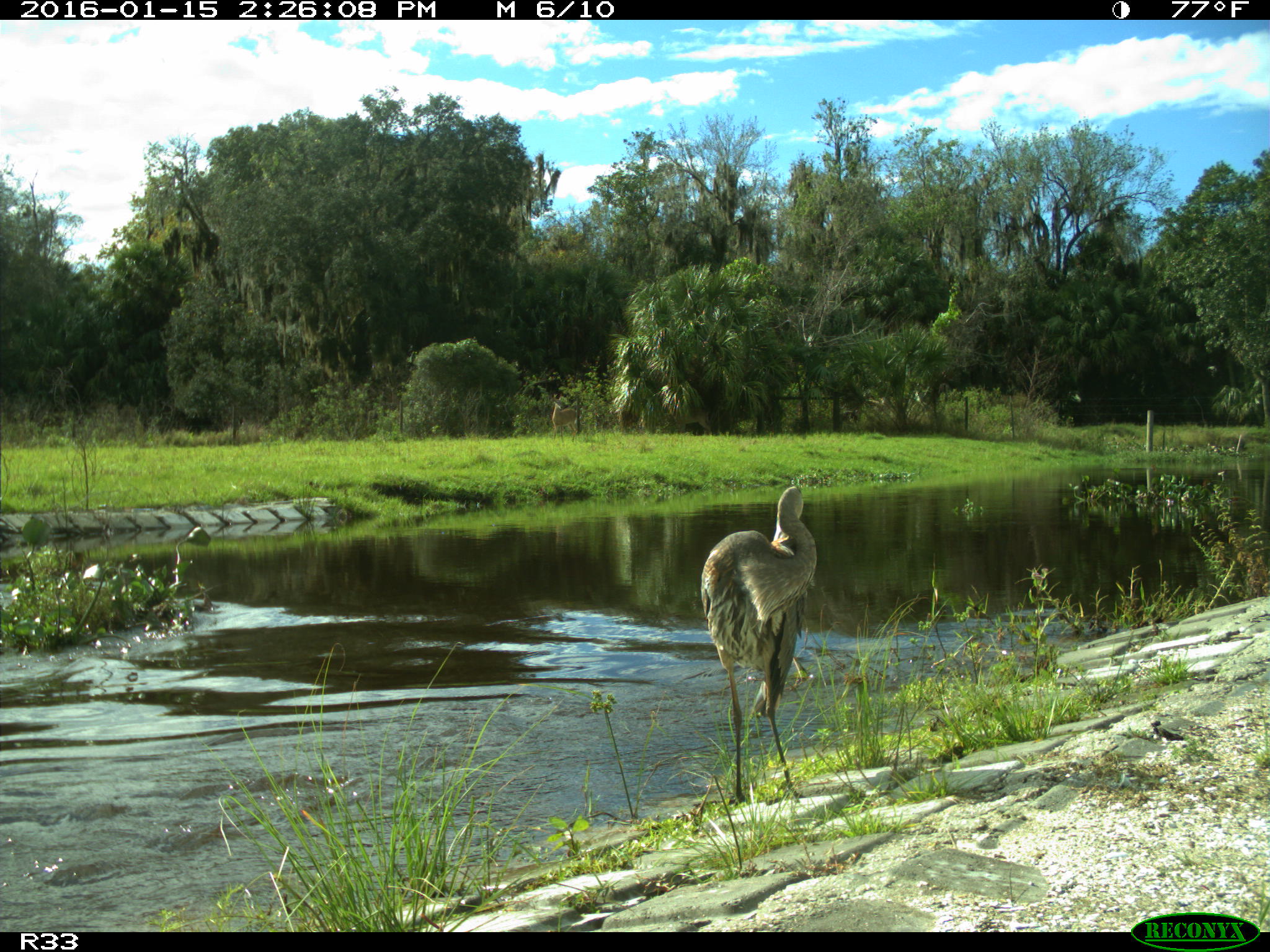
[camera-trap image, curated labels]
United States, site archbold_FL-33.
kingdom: Animalia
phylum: Chordata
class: Aves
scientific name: Aves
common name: birds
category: unidentified bird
Unidentified bird (birds) (Aves).